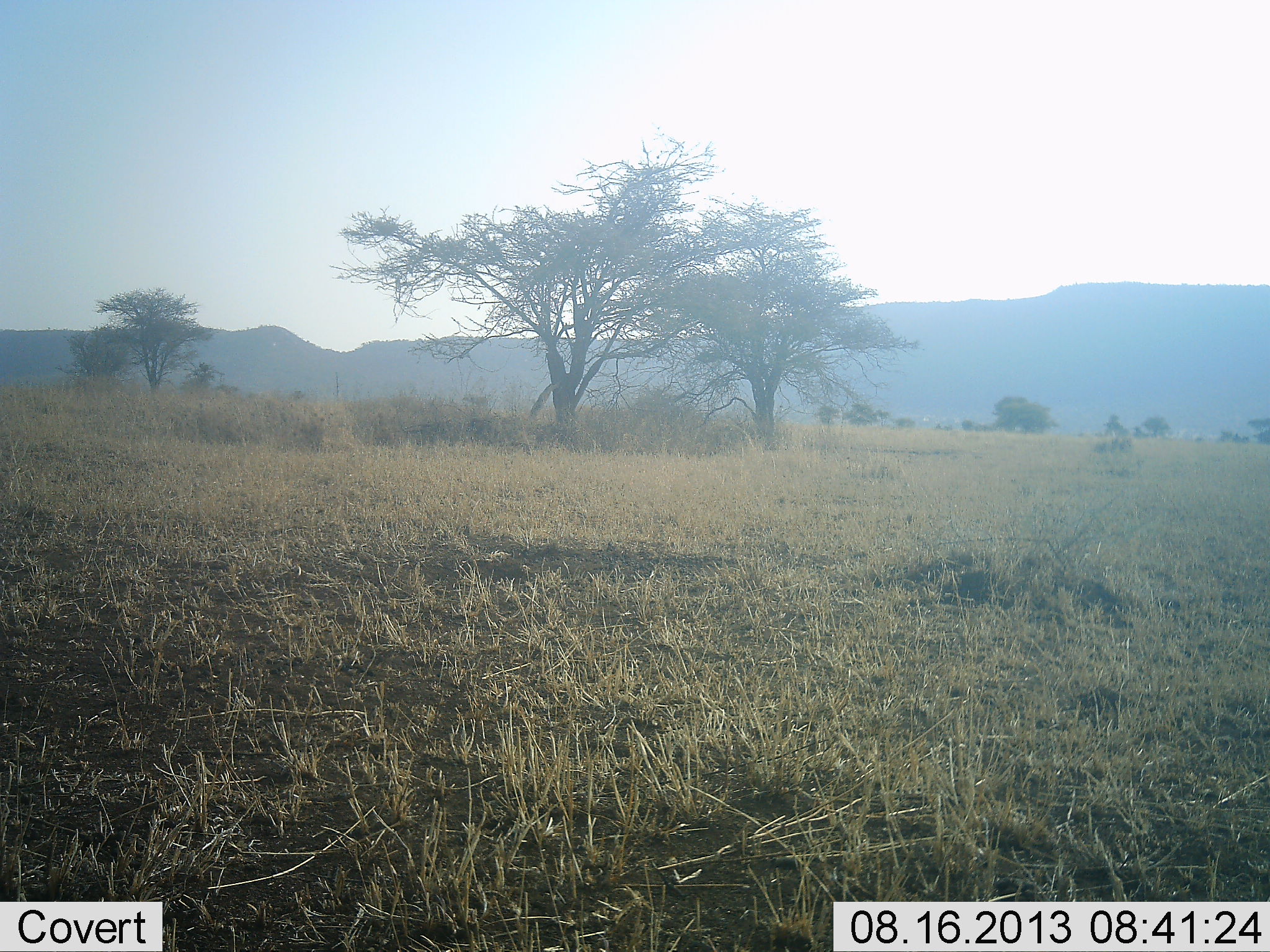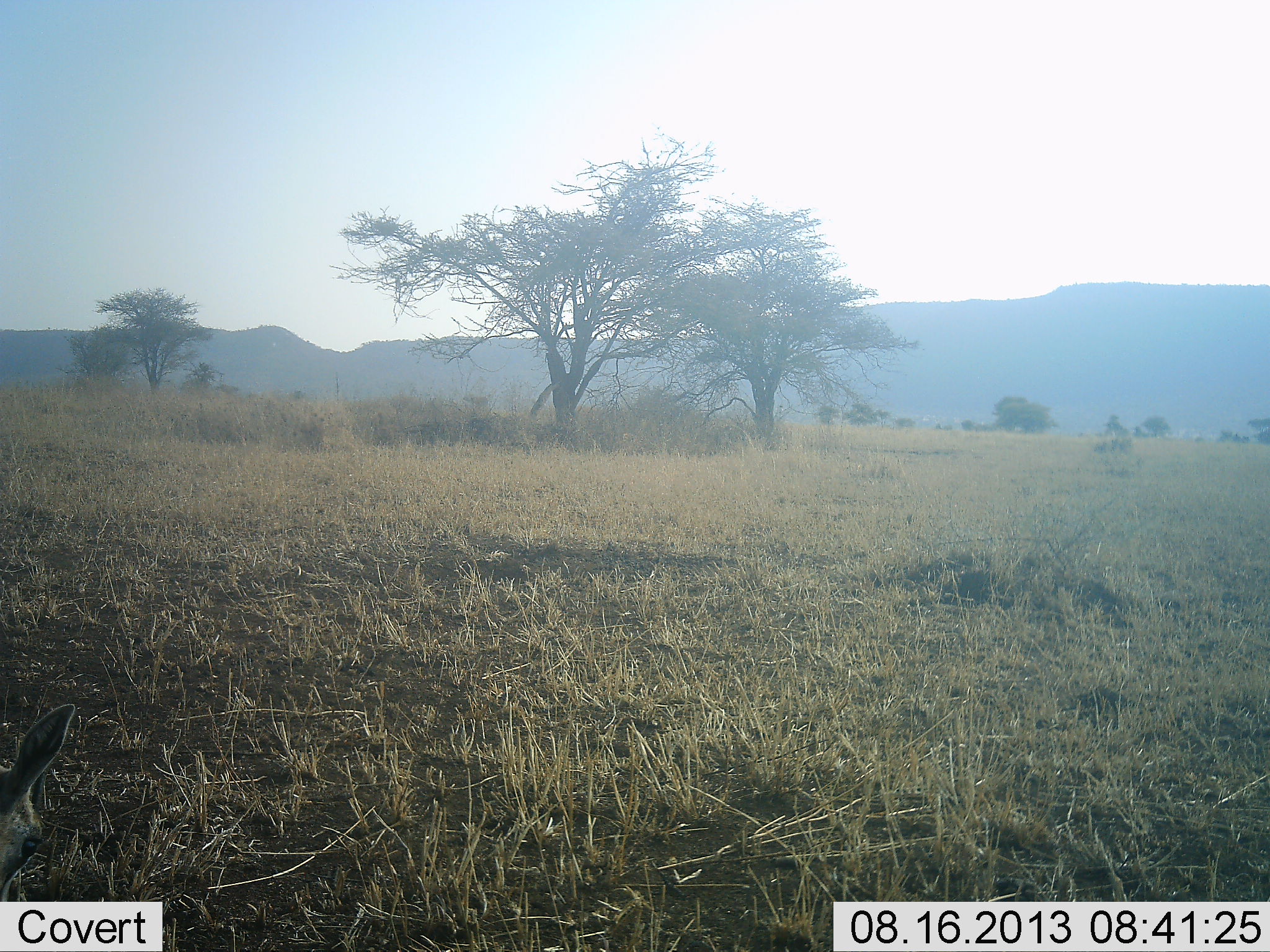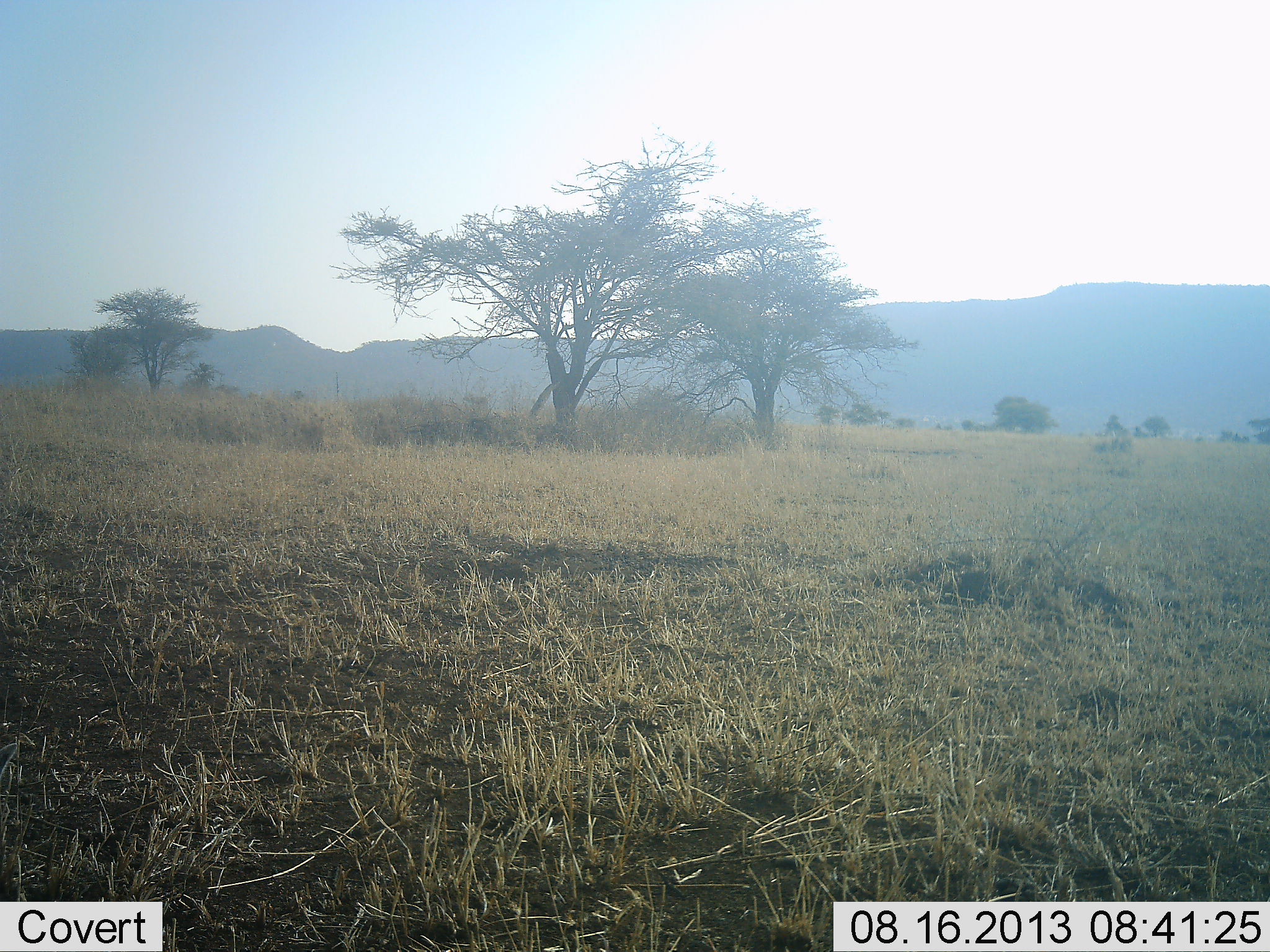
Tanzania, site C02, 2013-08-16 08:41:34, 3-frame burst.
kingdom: Animalia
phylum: Chordata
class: Mammalia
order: Artiodactyla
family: Bovidae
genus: Eudorcas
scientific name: Eudorcas thomsonii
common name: thomson's gazelle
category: gazellethomsons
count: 1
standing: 42%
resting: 8%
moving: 8%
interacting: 0%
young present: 8%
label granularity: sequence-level